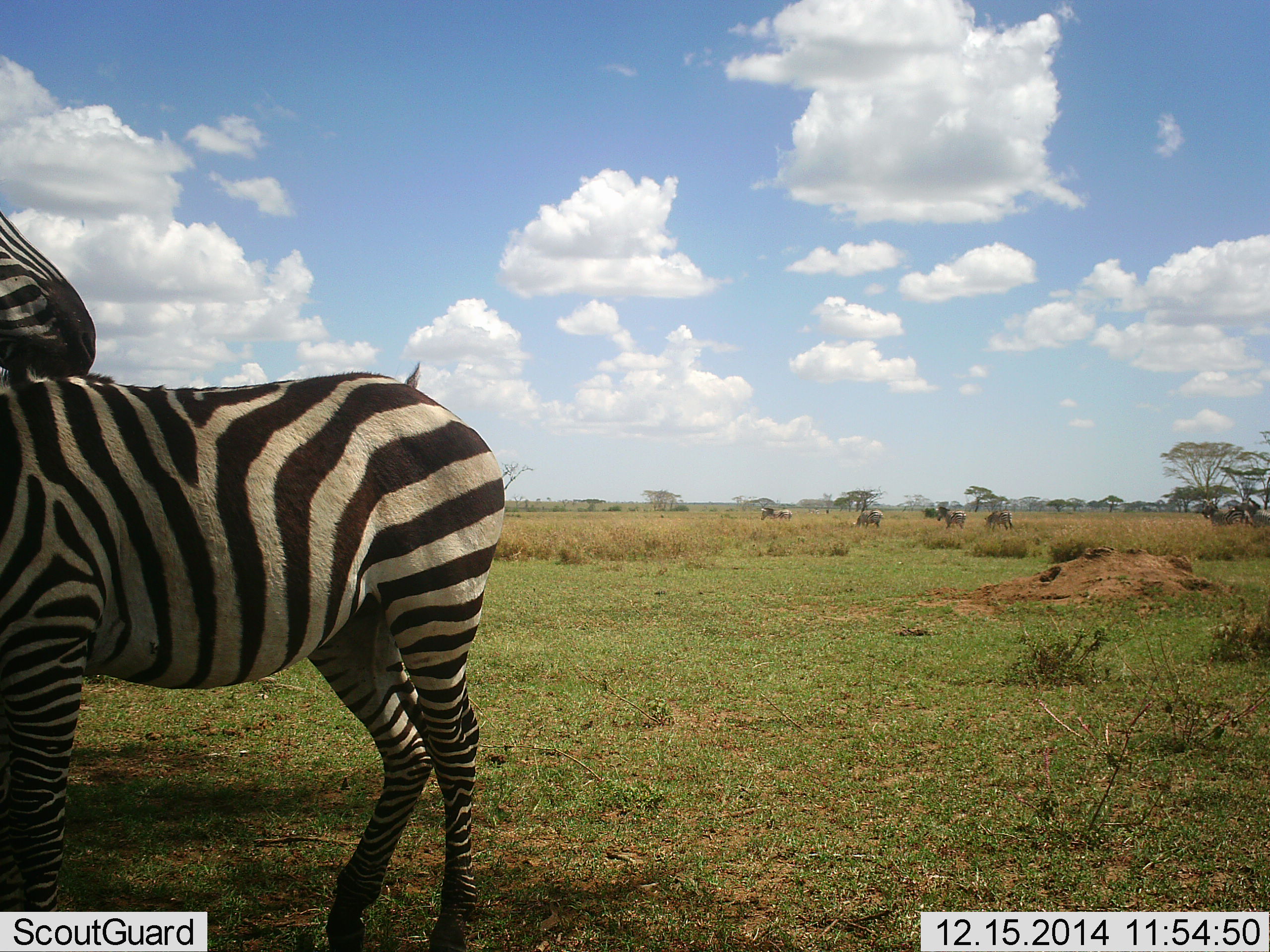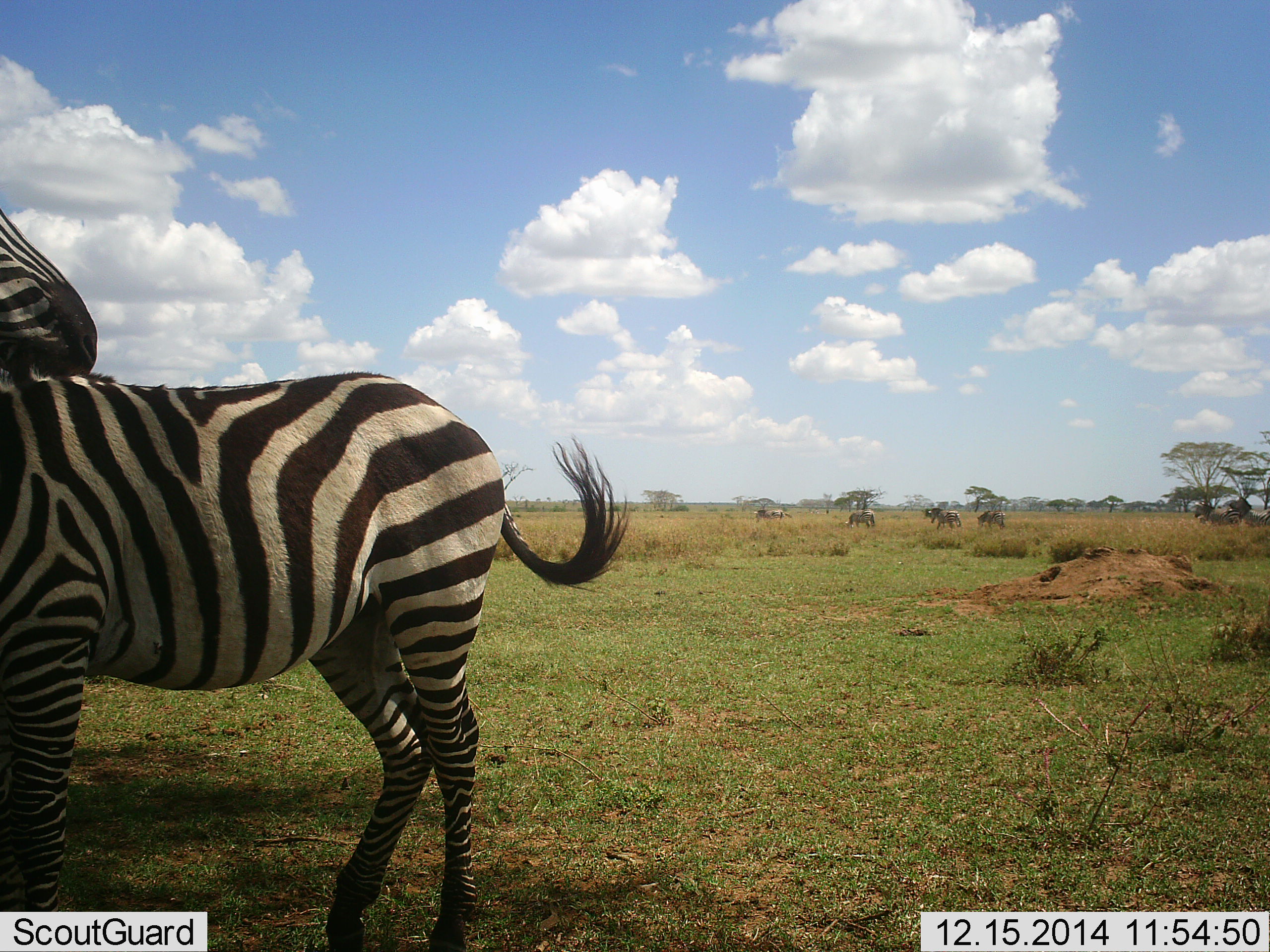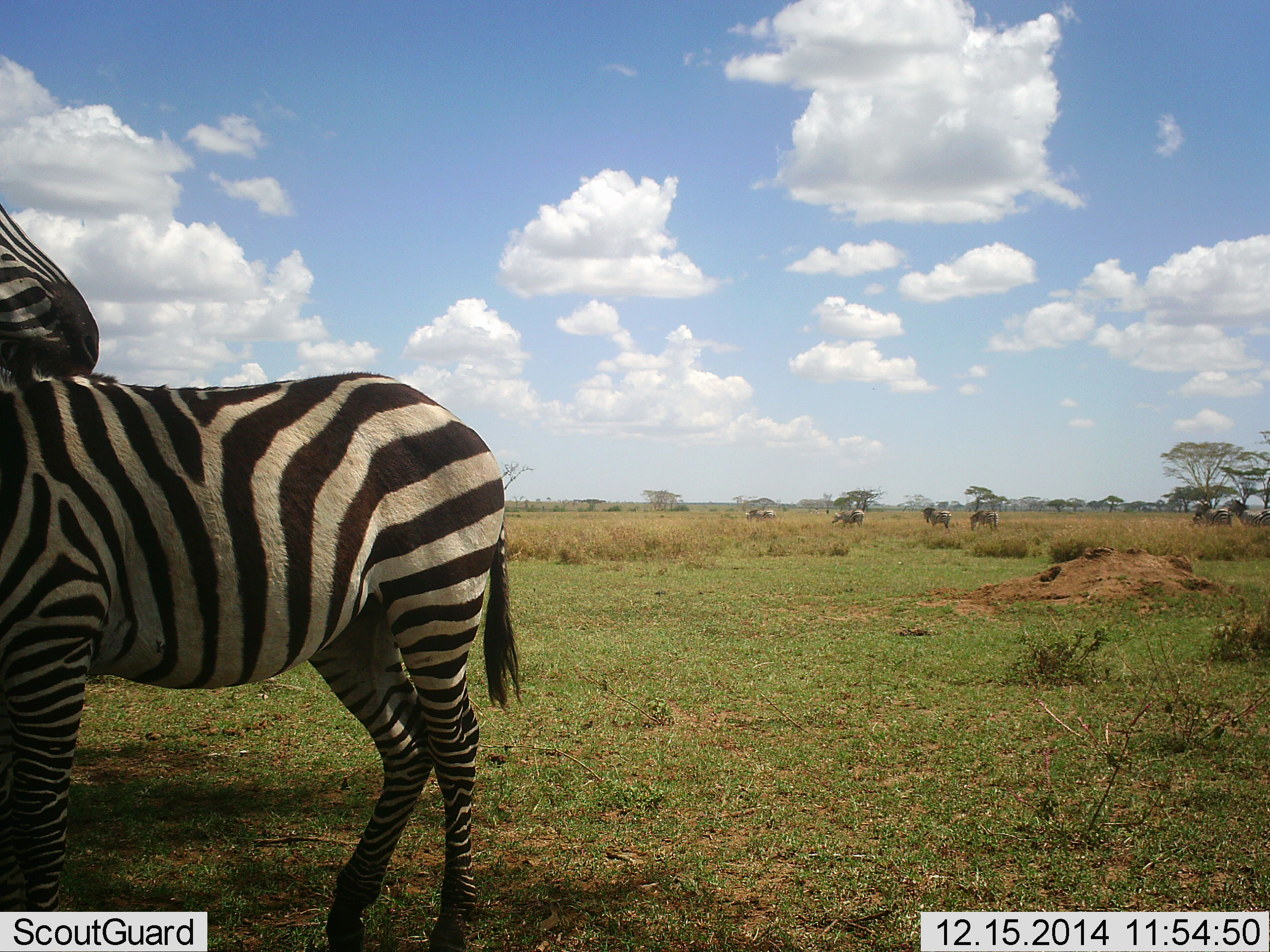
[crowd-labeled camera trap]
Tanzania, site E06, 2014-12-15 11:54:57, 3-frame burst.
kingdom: Animalia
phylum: Chordata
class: Mammalia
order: Perissodactyla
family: Equidae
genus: Equus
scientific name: Equus quagga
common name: plains zebra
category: zebra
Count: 7.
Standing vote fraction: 100%.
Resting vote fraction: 0%.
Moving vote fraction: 47%.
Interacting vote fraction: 27%.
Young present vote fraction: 0%.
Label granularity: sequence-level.